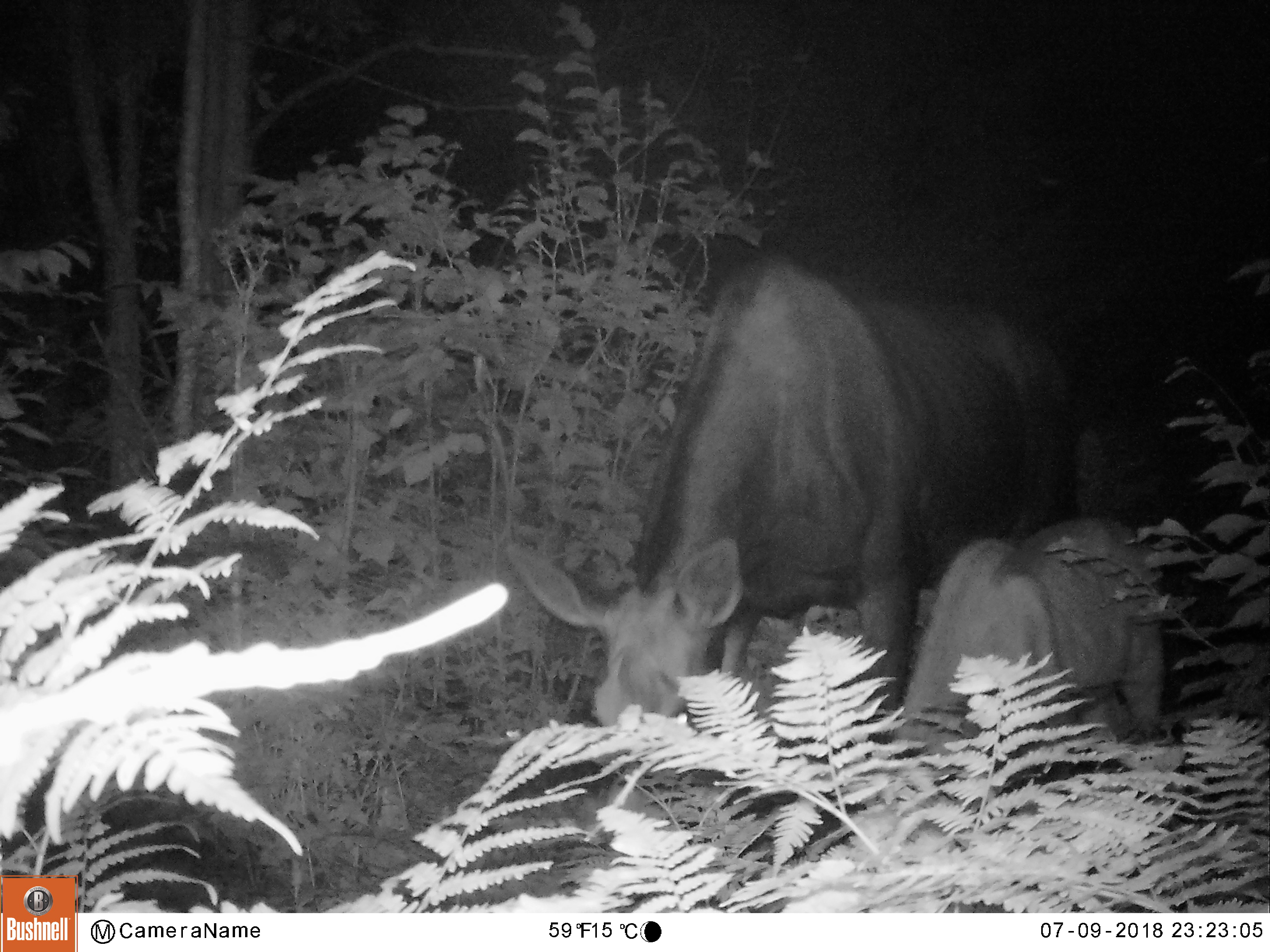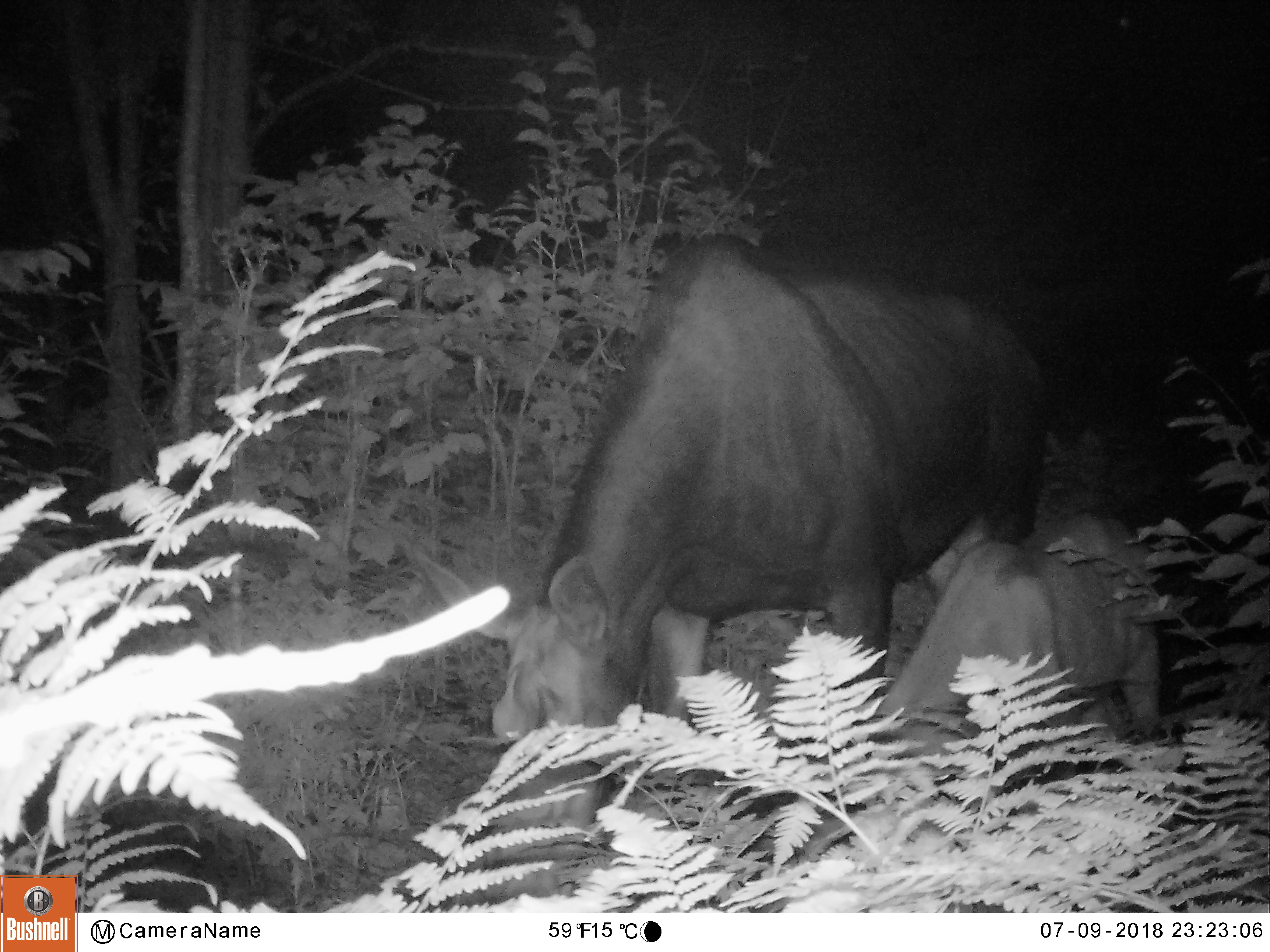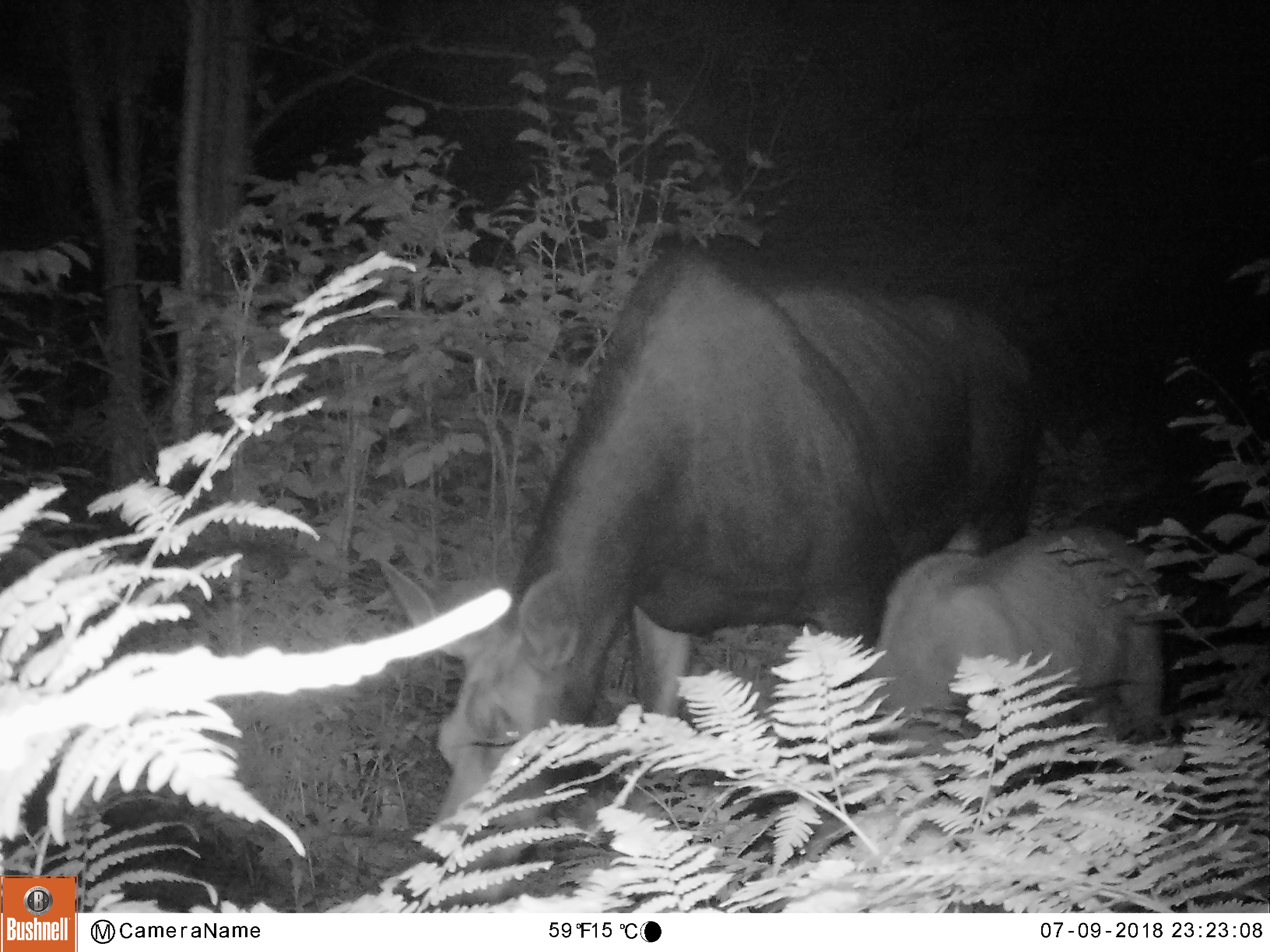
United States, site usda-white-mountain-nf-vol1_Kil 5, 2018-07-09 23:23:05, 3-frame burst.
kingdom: Animalia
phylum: Chordata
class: Mammalia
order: Artiodactyla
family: Cervidae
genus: Alces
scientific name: Alces alces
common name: moose